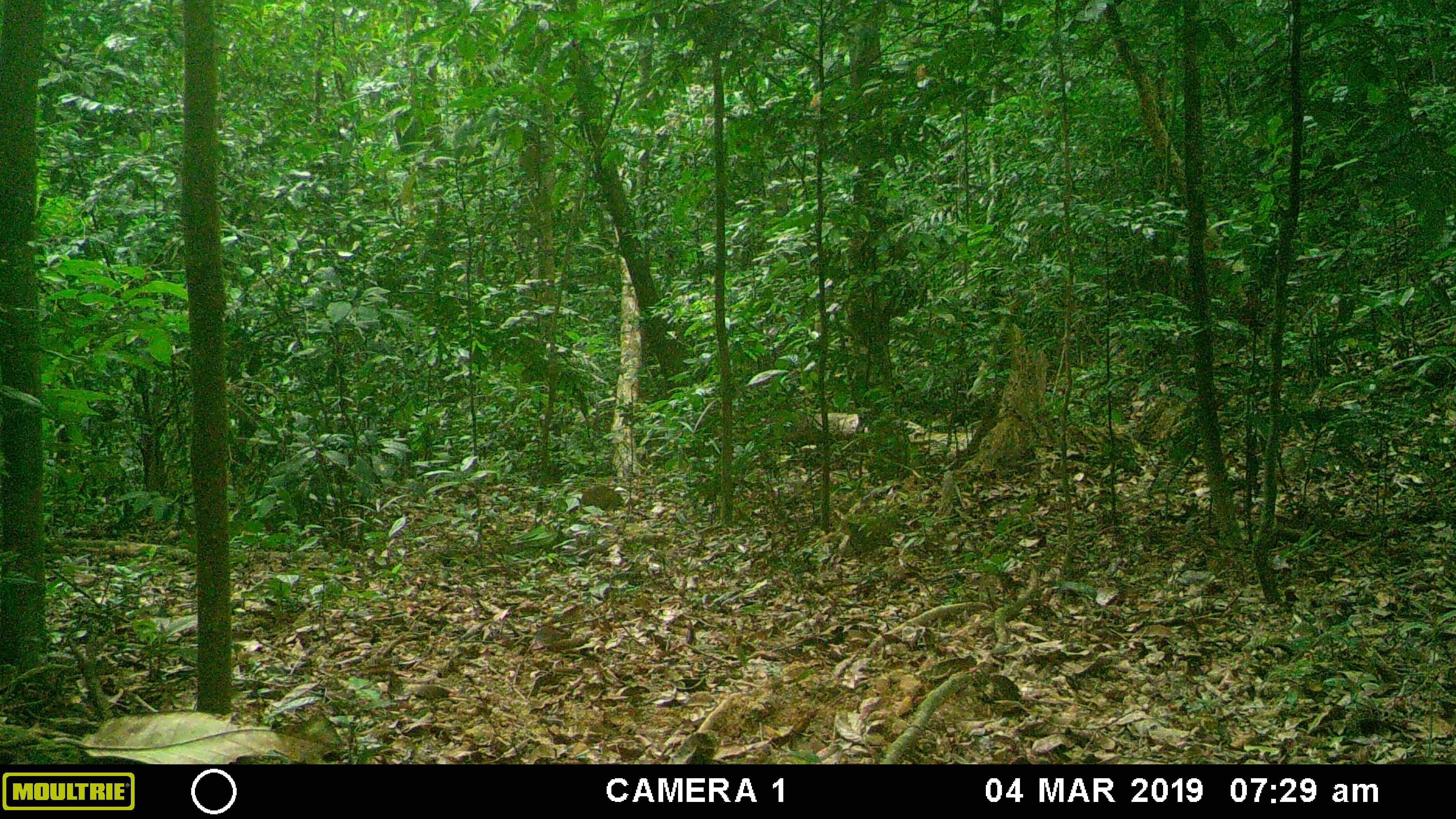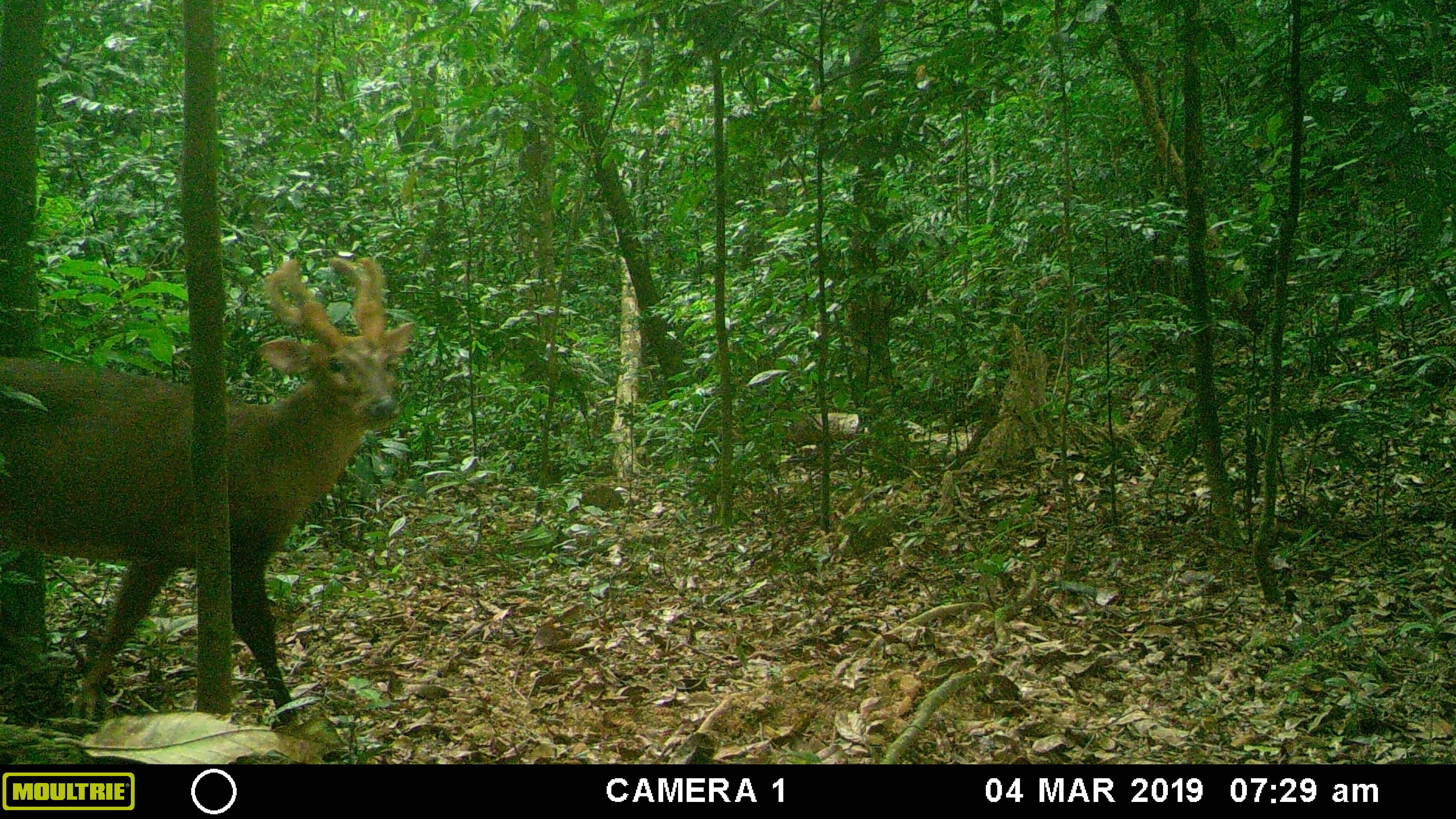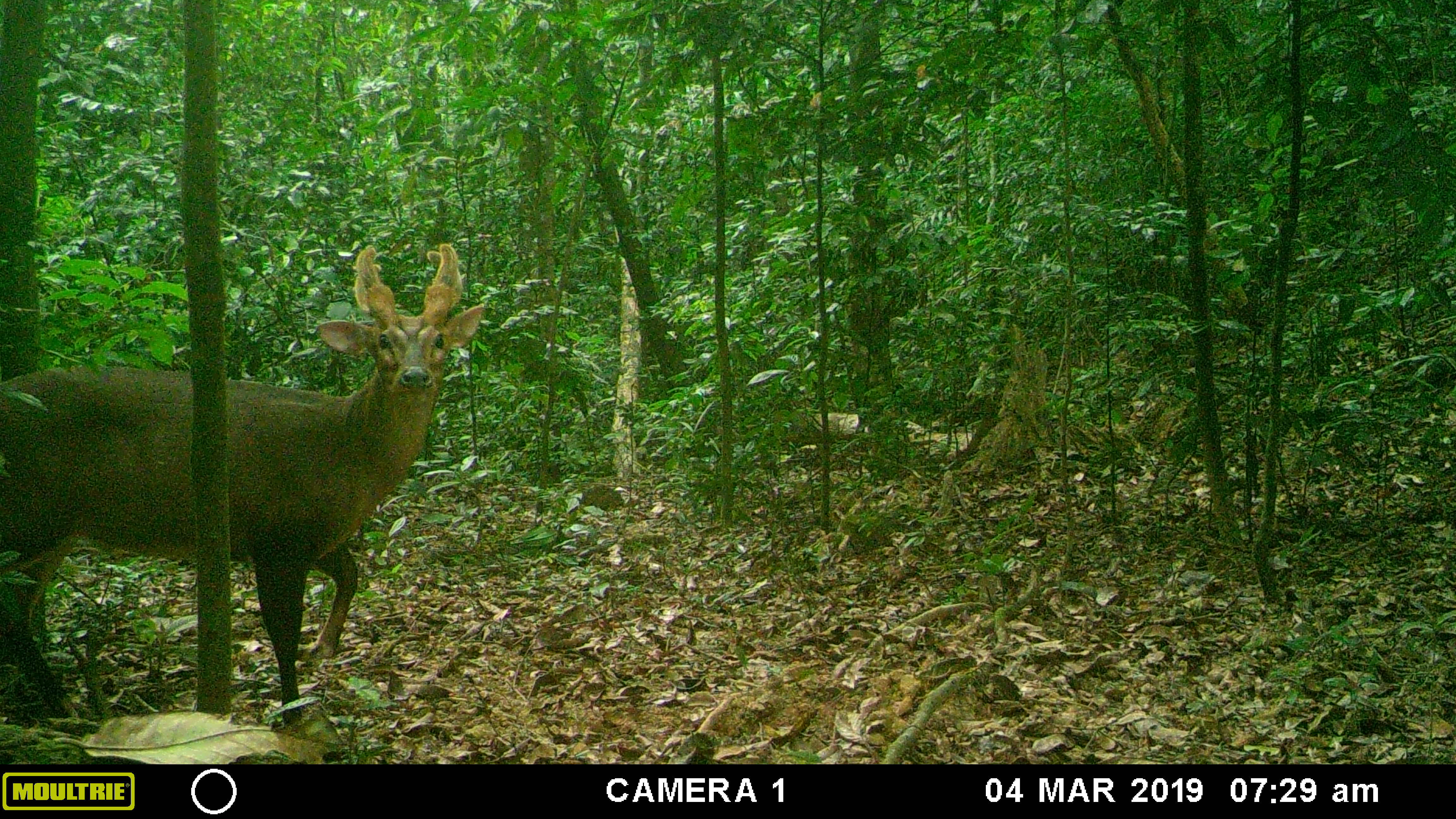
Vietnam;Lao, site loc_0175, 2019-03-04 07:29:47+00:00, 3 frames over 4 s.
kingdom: Animalia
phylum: Chordata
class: Mammalia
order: Artiodactyla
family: Cervidae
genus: Muntiacus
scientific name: Muntiacus vuquangensis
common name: large-antlered muntjac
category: large antlered muntjac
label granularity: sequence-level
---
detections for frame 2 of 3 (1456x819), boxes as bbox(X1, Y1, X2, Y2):
large antlered muntjac: bbox(0, 253, 414, 727)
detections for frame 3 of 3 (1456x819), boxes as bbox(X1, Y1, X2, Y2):
large antlered muntjac: bbox(0, 242, 484, 729)